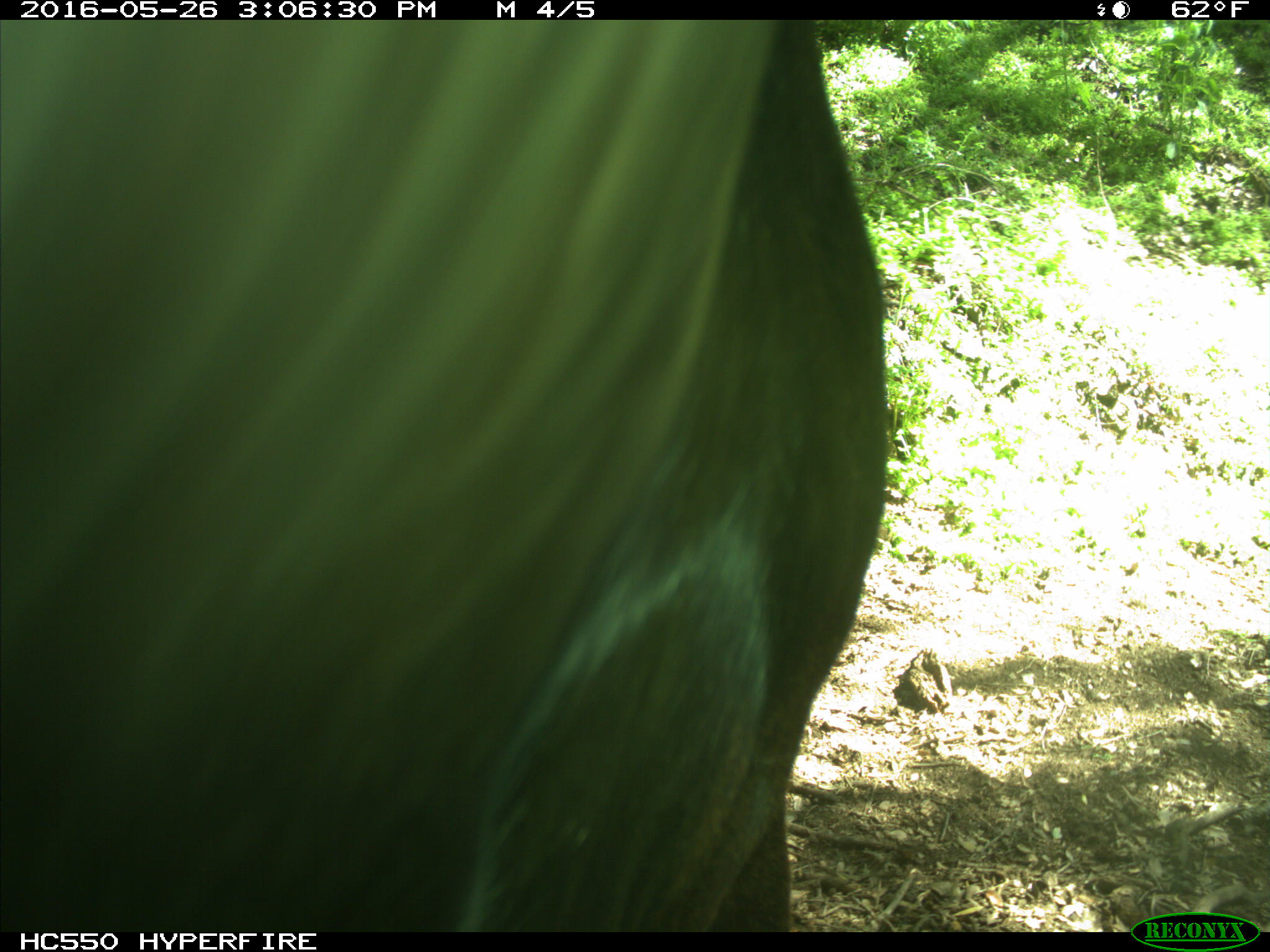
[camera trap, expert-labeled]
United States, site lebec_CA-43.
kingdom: Animalia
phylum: Chordata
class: Mammalia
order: Artiodactyla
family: Bovidae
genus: Bos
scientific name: Bos taurus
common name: domestic cow